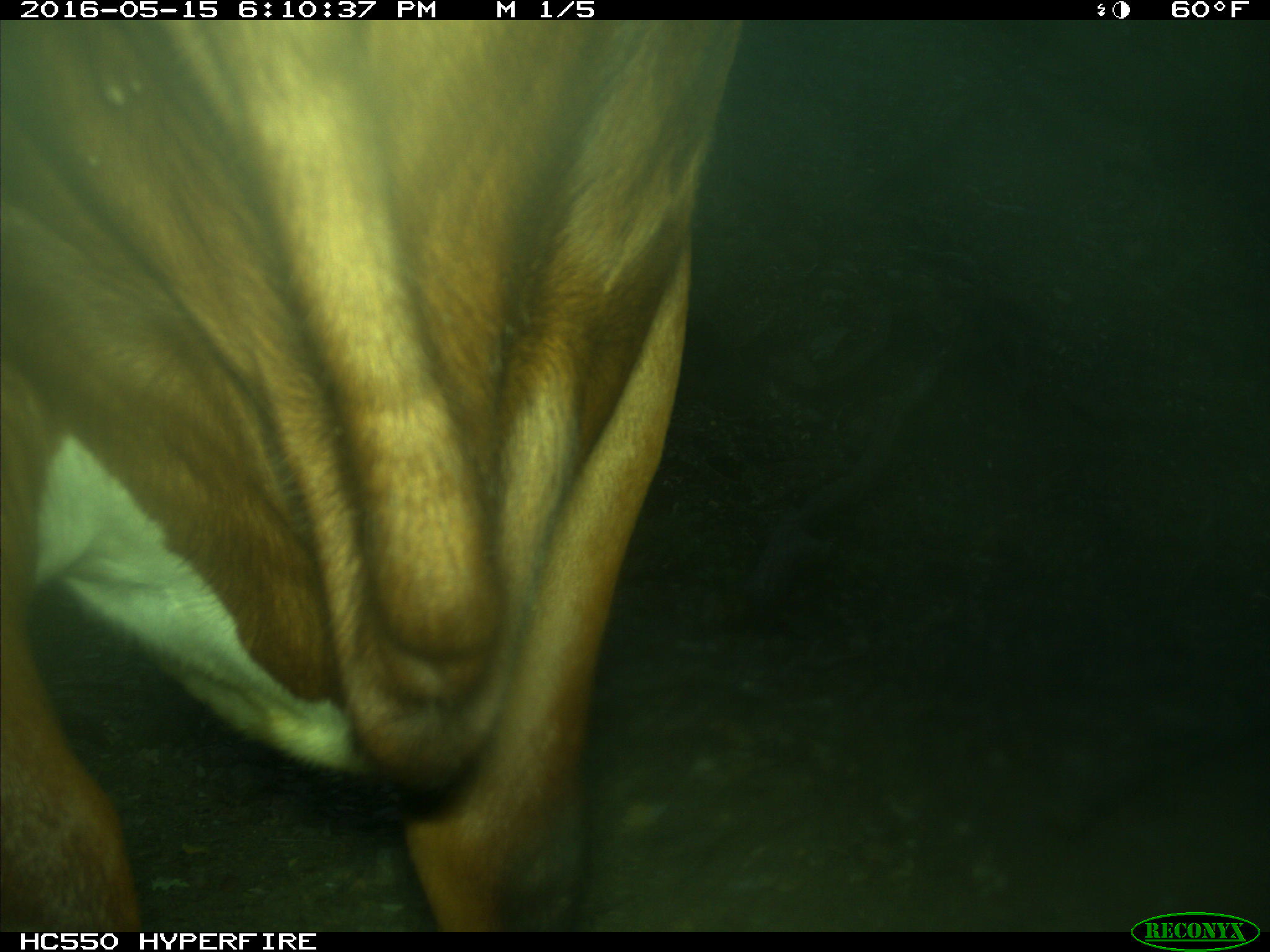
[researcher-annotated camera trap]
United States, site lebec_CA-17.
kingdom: Animalia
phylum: Chordata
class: Mammalia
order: Artiodactyla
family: Bovidae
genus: Bos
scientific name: Bos taurus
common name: domestic cow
Bos taurus (domestic cow).